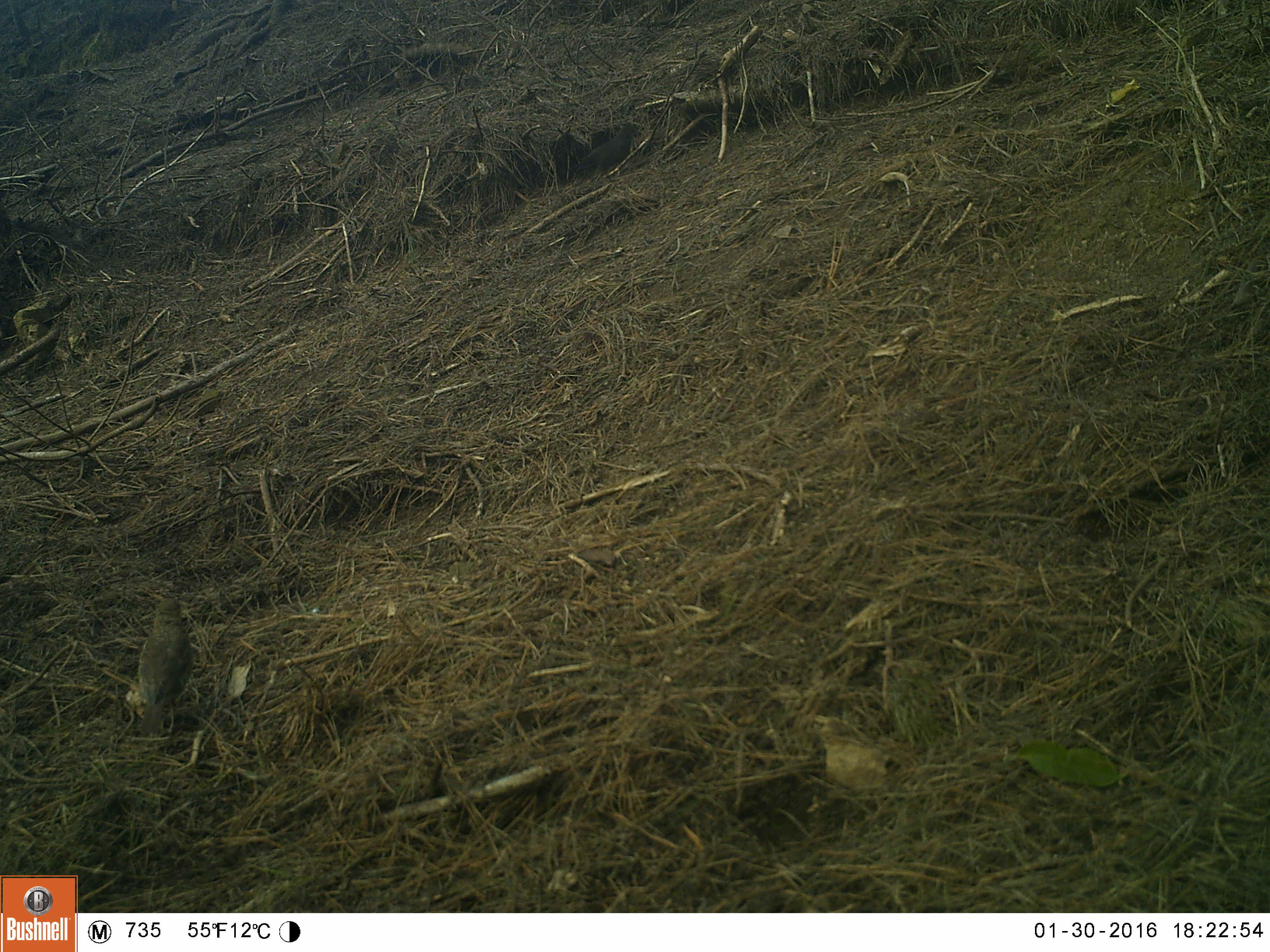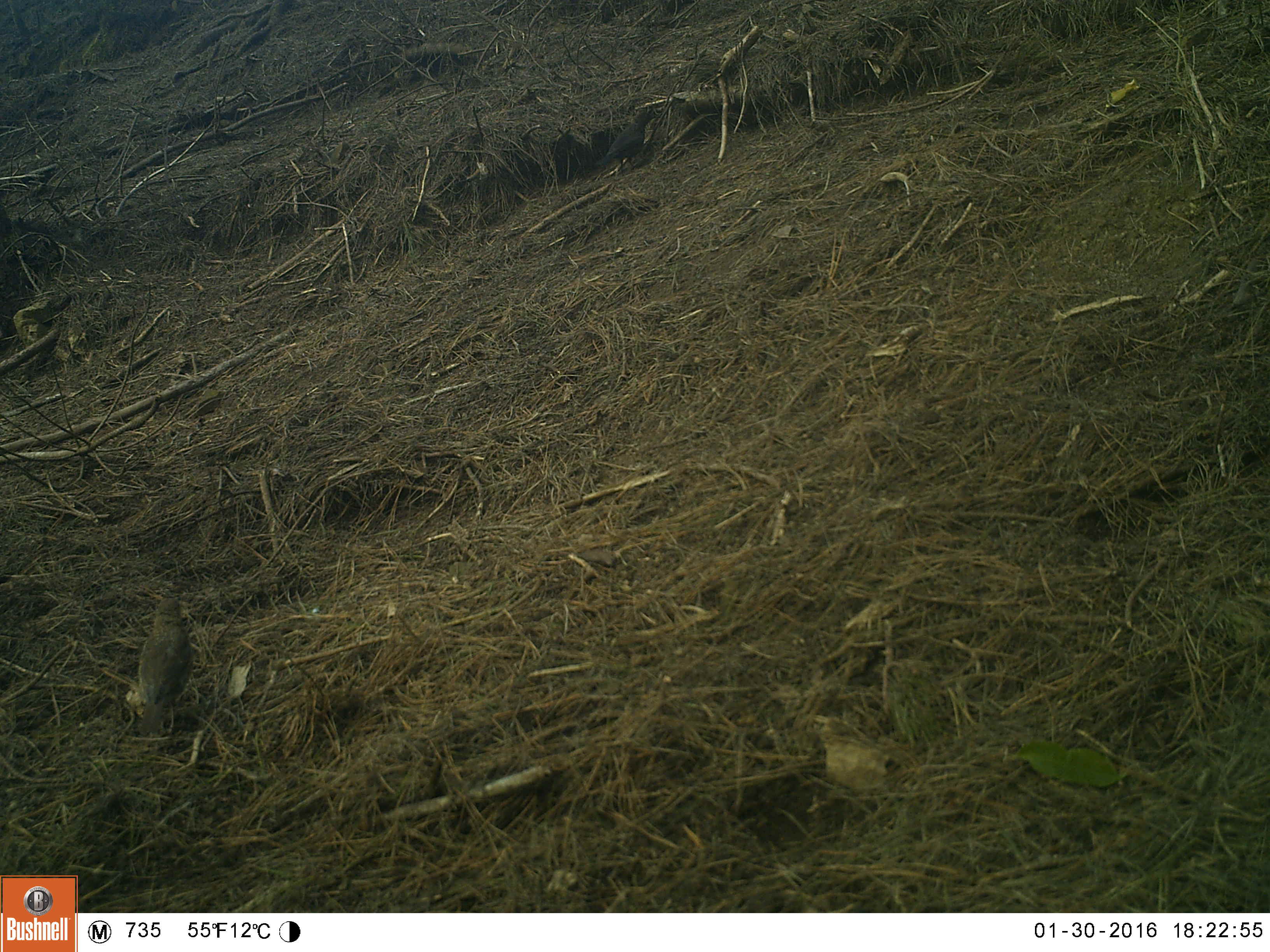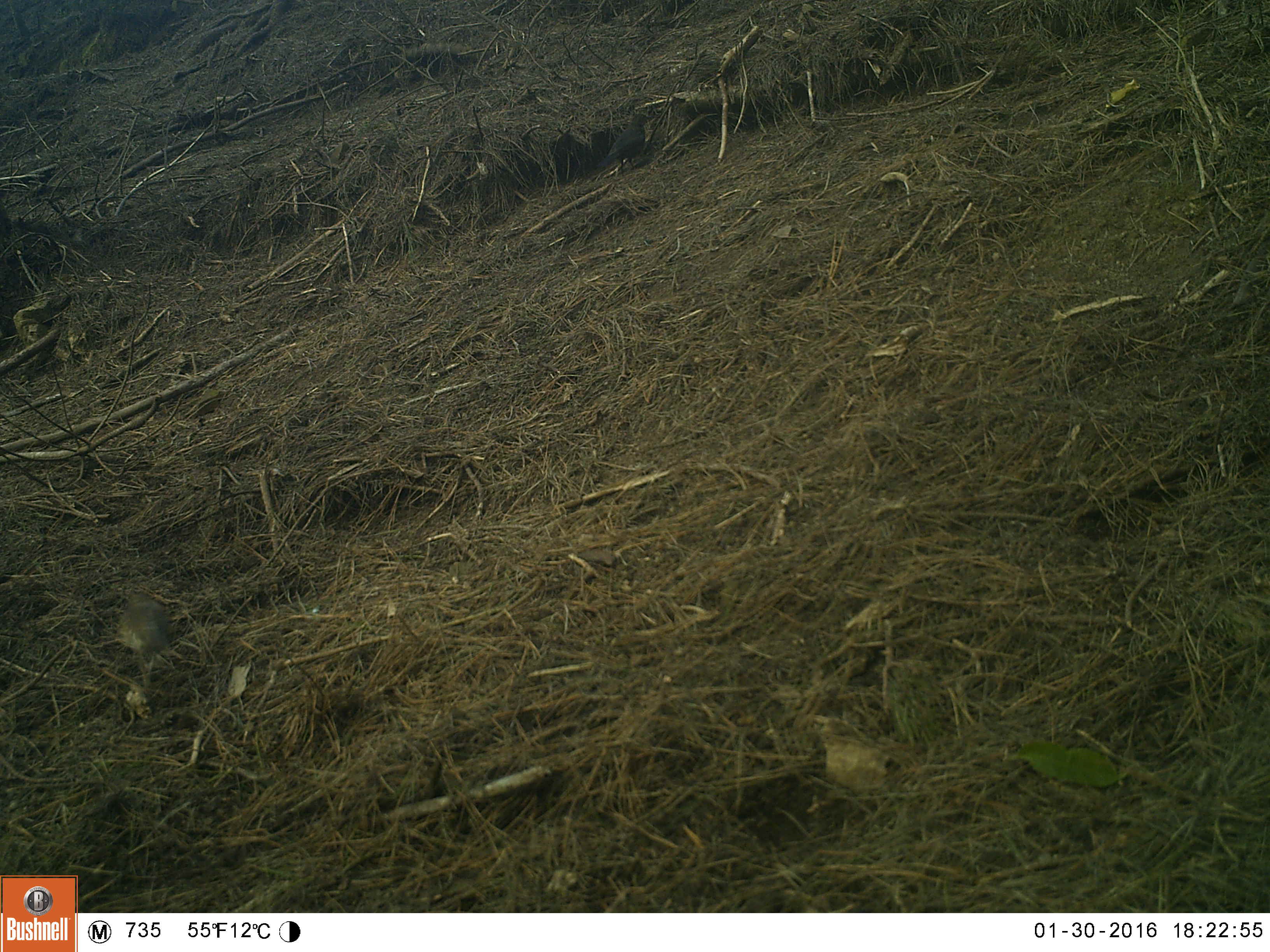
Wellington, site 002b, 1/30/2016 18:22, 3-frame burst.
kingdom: Animalia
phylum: Chordata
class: Aves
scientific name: Aves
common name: bird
Bird (Aves).